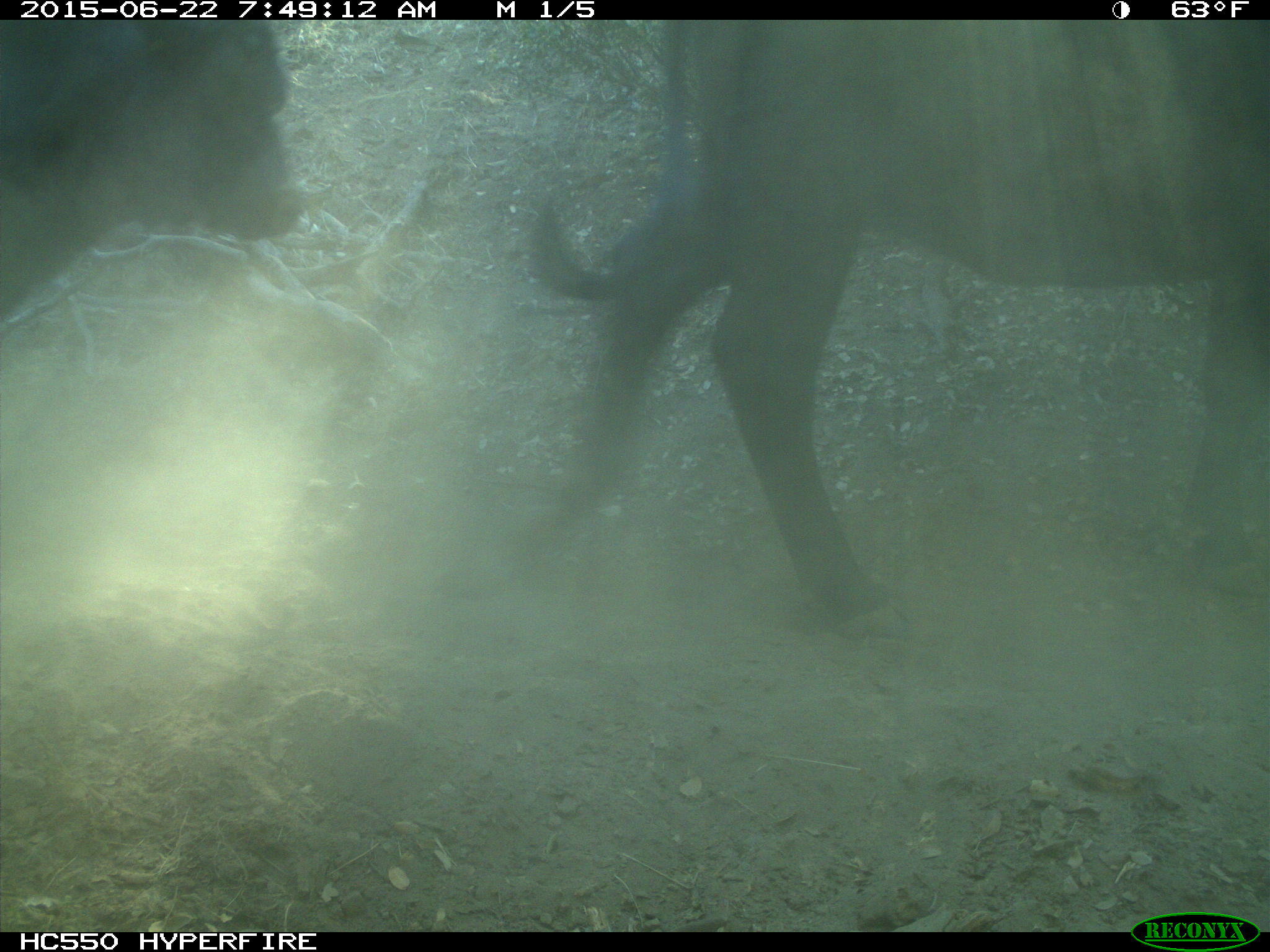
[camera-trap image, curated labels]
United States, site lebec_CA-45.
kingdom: Animalia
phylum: Chordata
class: Mammalia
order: Artiodactyla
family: Bovidae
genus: Bos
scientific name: Bos taurus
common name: domestic cow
Bos taurus (domestic cow).